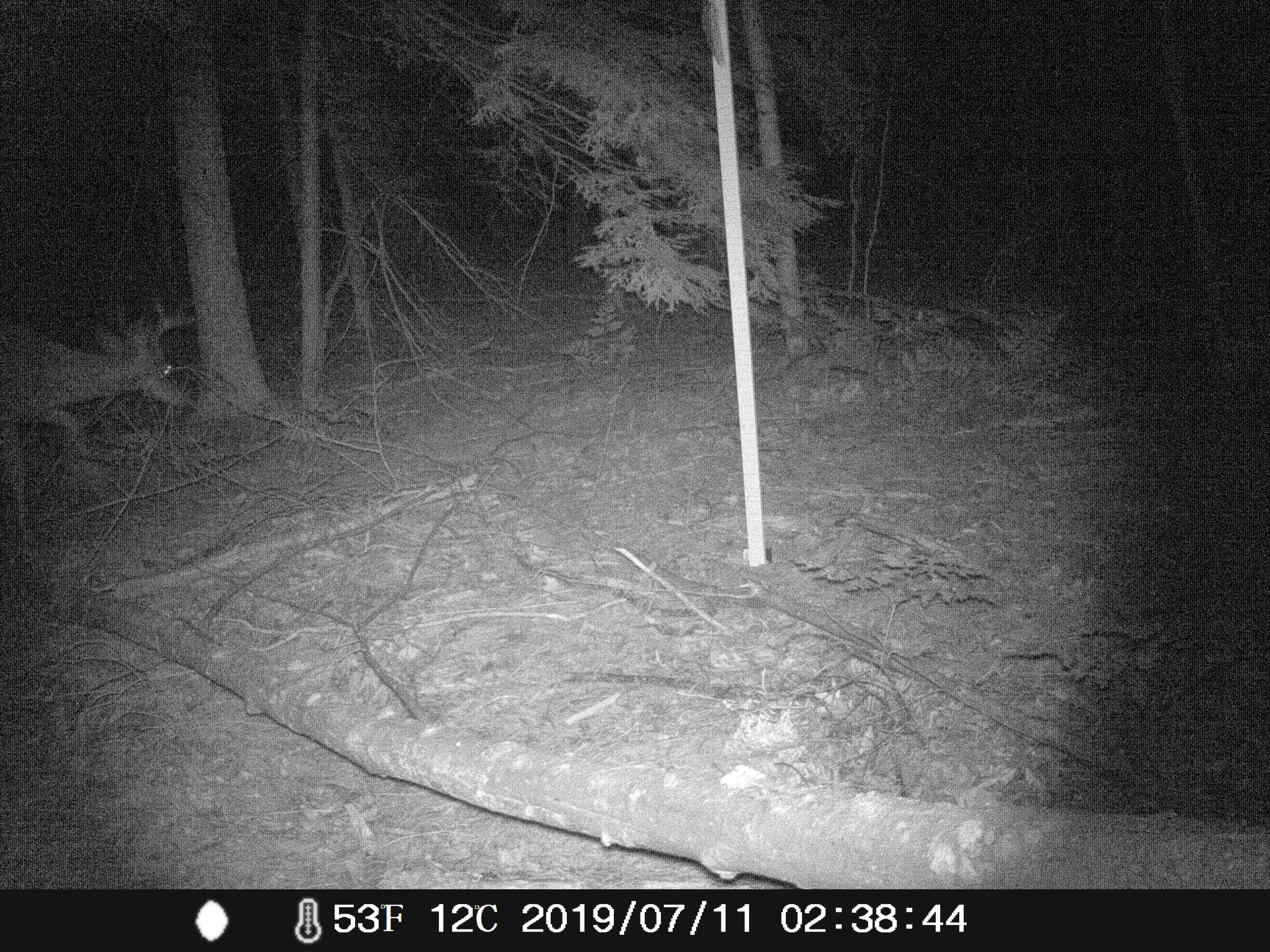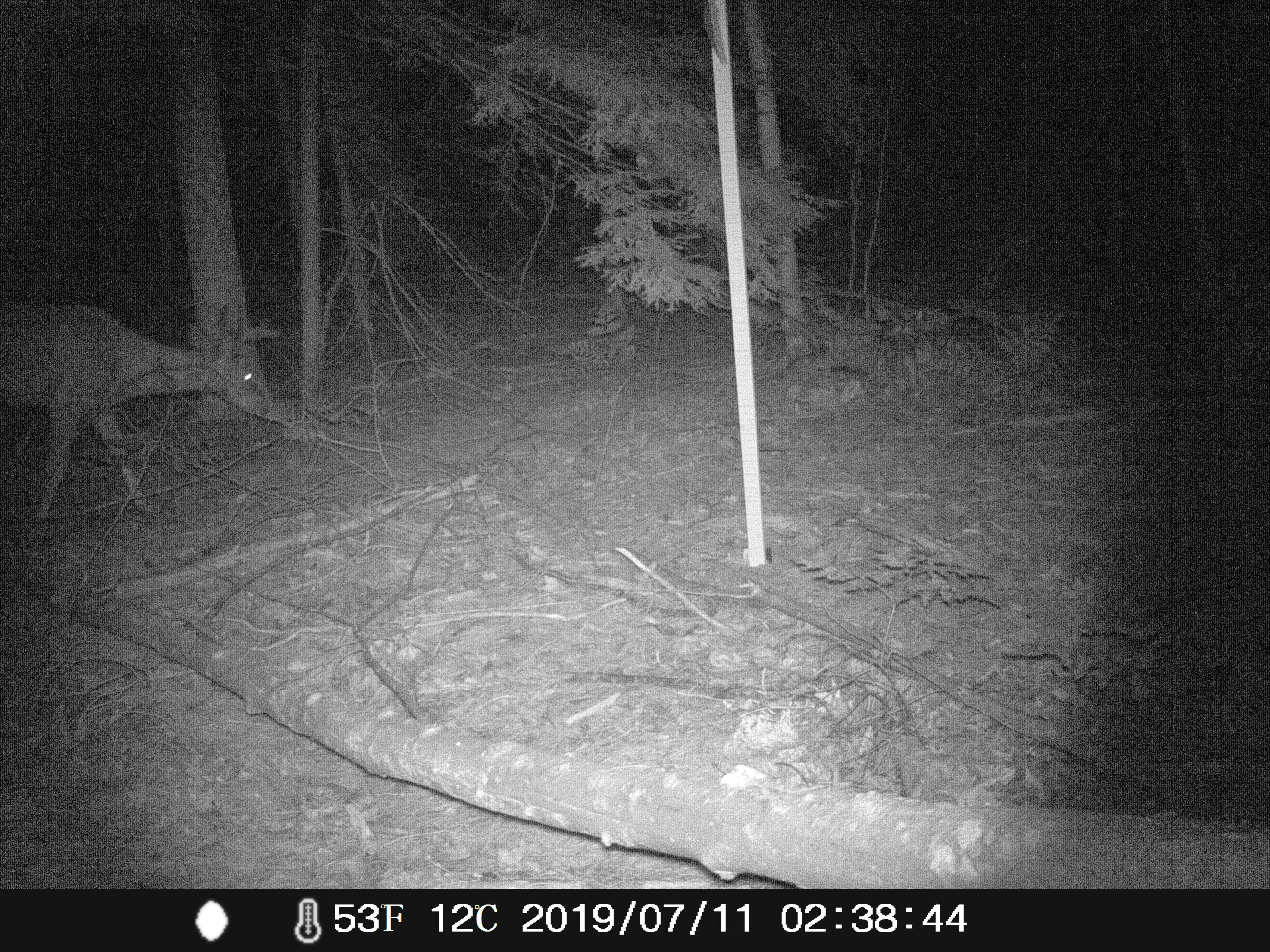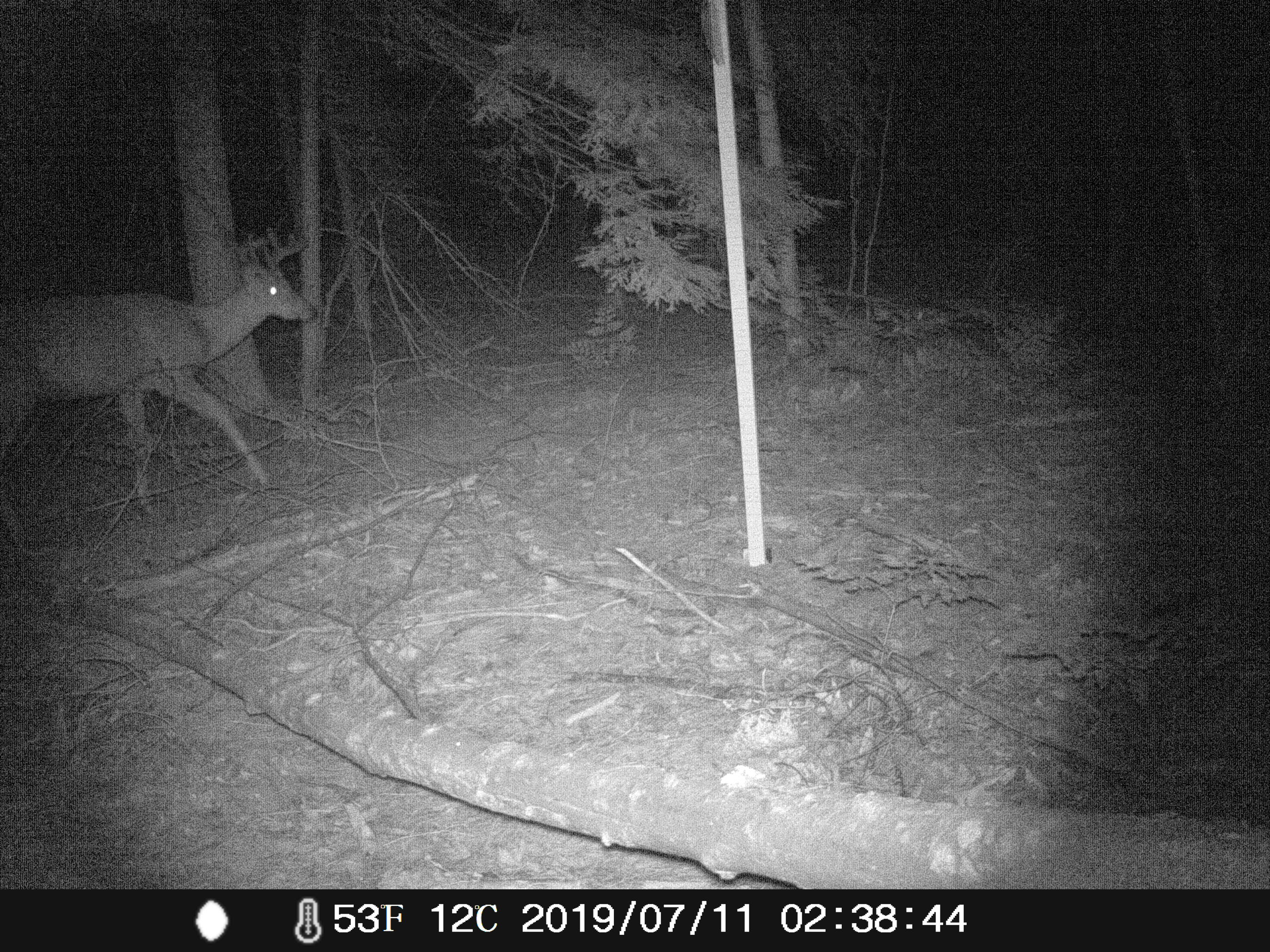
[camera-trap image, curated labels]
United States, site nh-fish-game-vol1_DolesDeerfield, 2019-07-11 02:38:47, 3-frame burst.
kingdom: Animalia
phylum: Chordata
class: Mammalia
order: Artiodactyla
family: Cervidae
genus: Odocoileus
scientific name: Odocoileus virginianus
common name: white-tailed deer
White-tailed deer (Odocoileus virginianus).